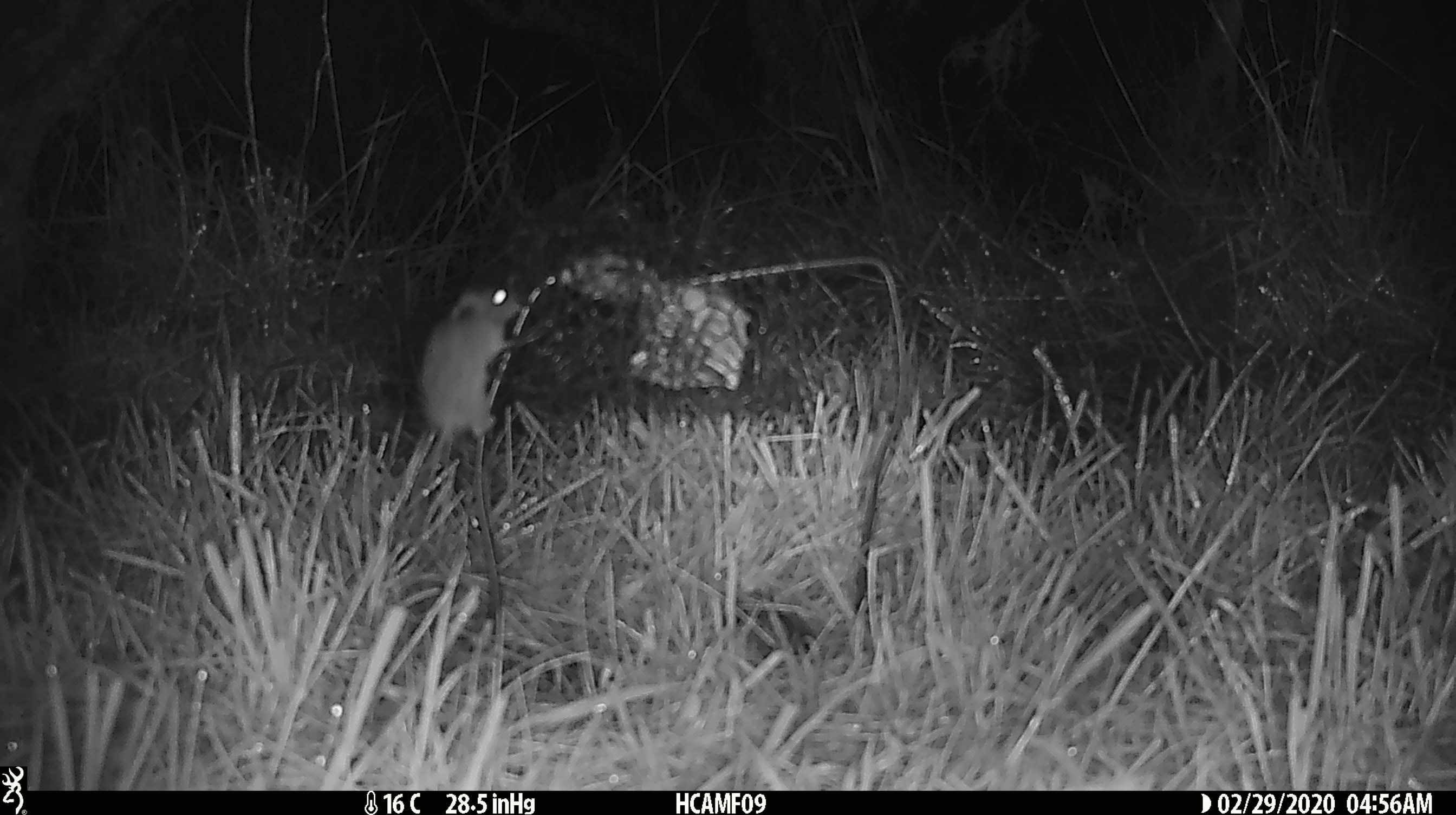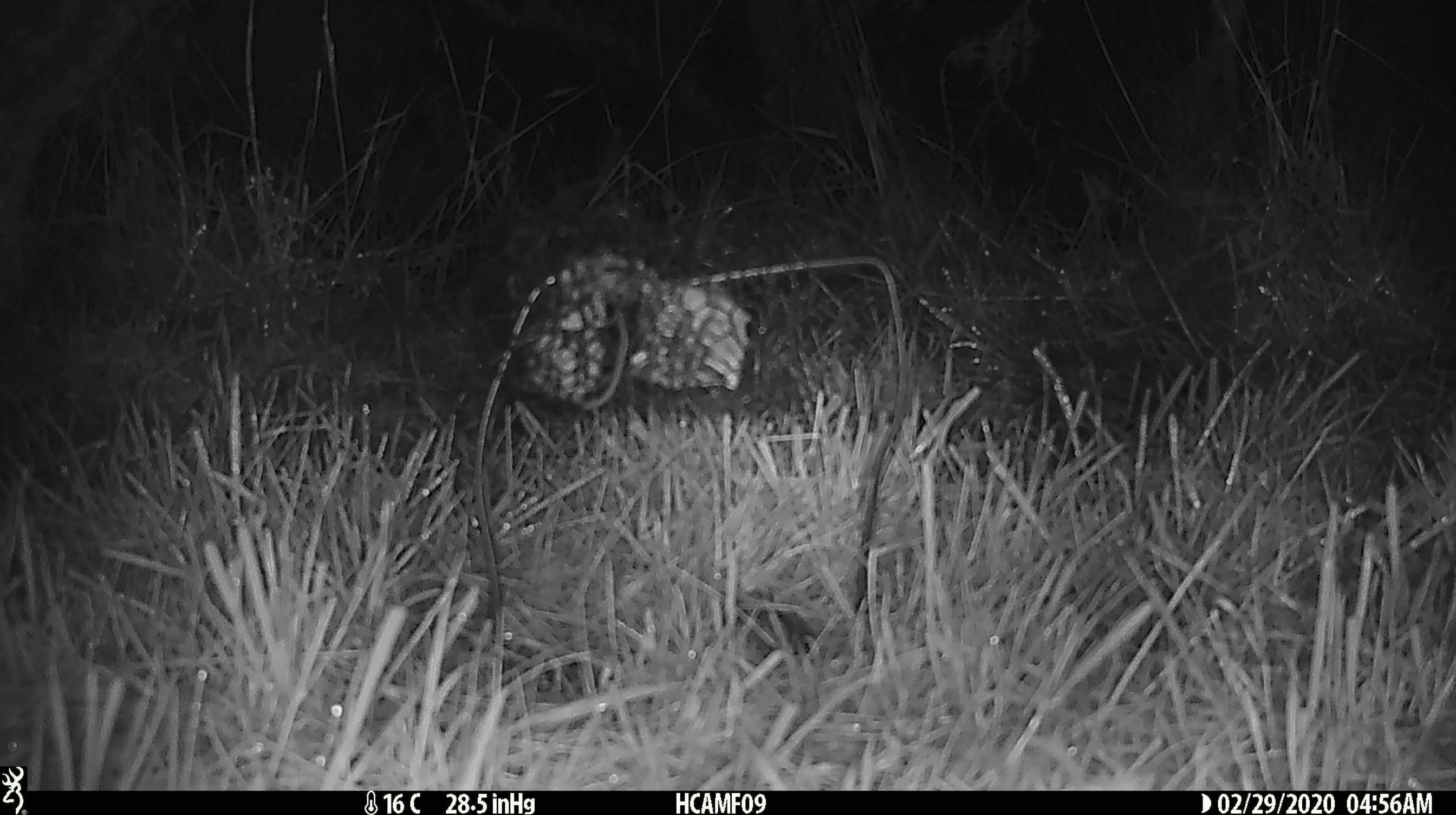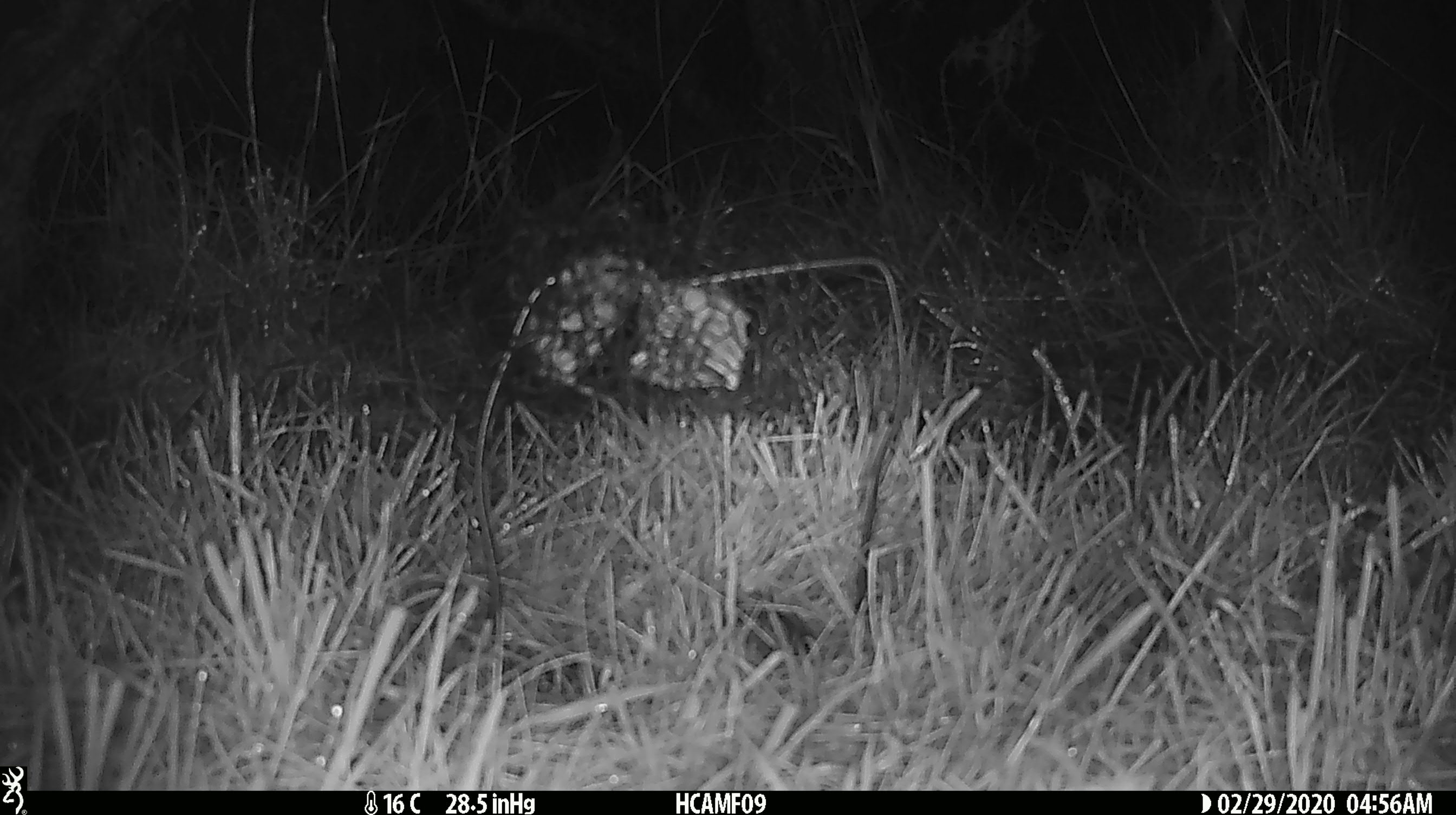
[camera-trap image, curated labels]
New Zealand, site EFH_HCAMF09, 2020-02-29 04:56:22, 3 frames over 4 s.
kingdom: Animalia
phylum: Chordata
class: Mammalia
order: Rodentia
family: Muridae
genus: Mus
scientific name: Mus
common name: mouse